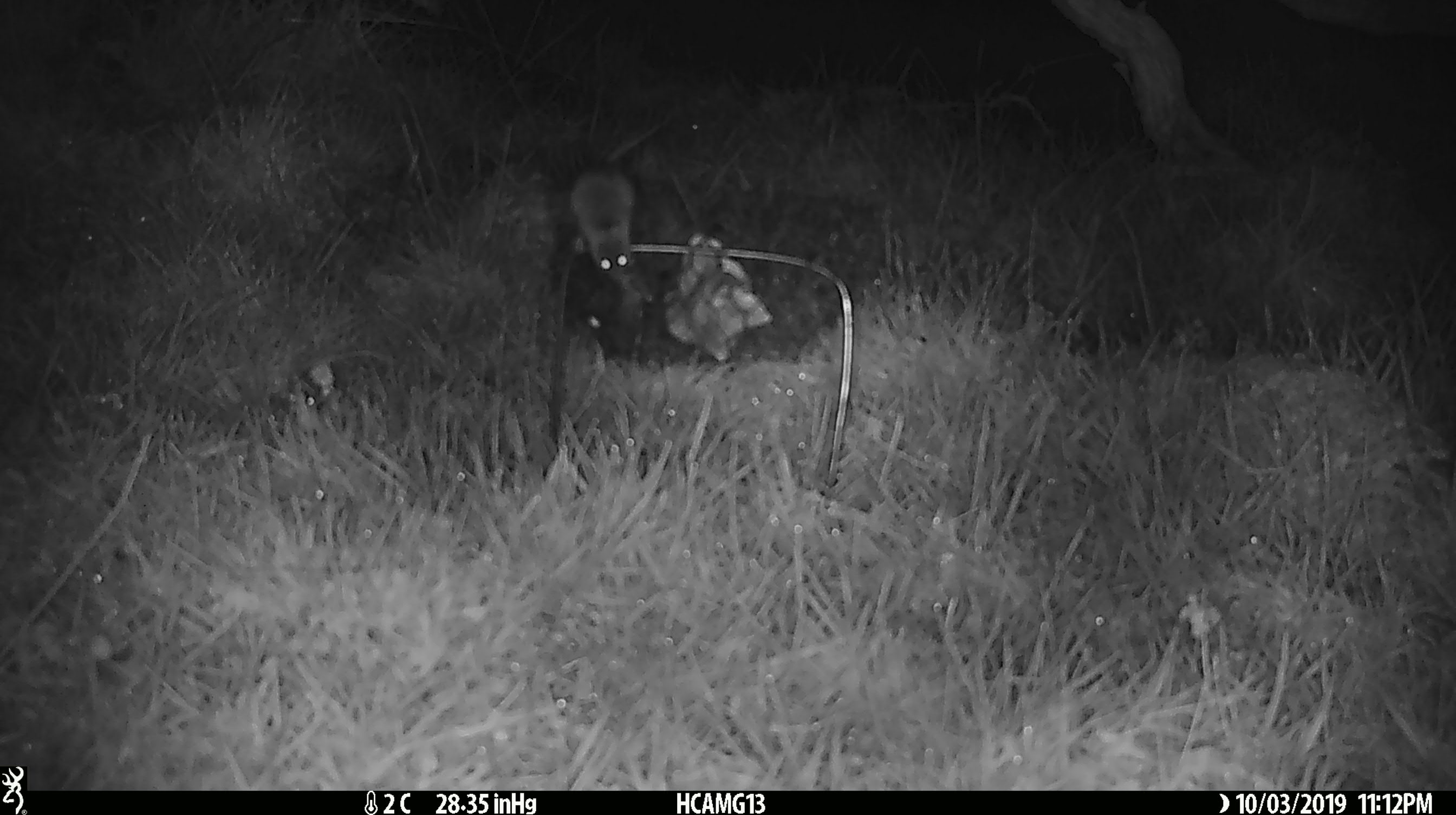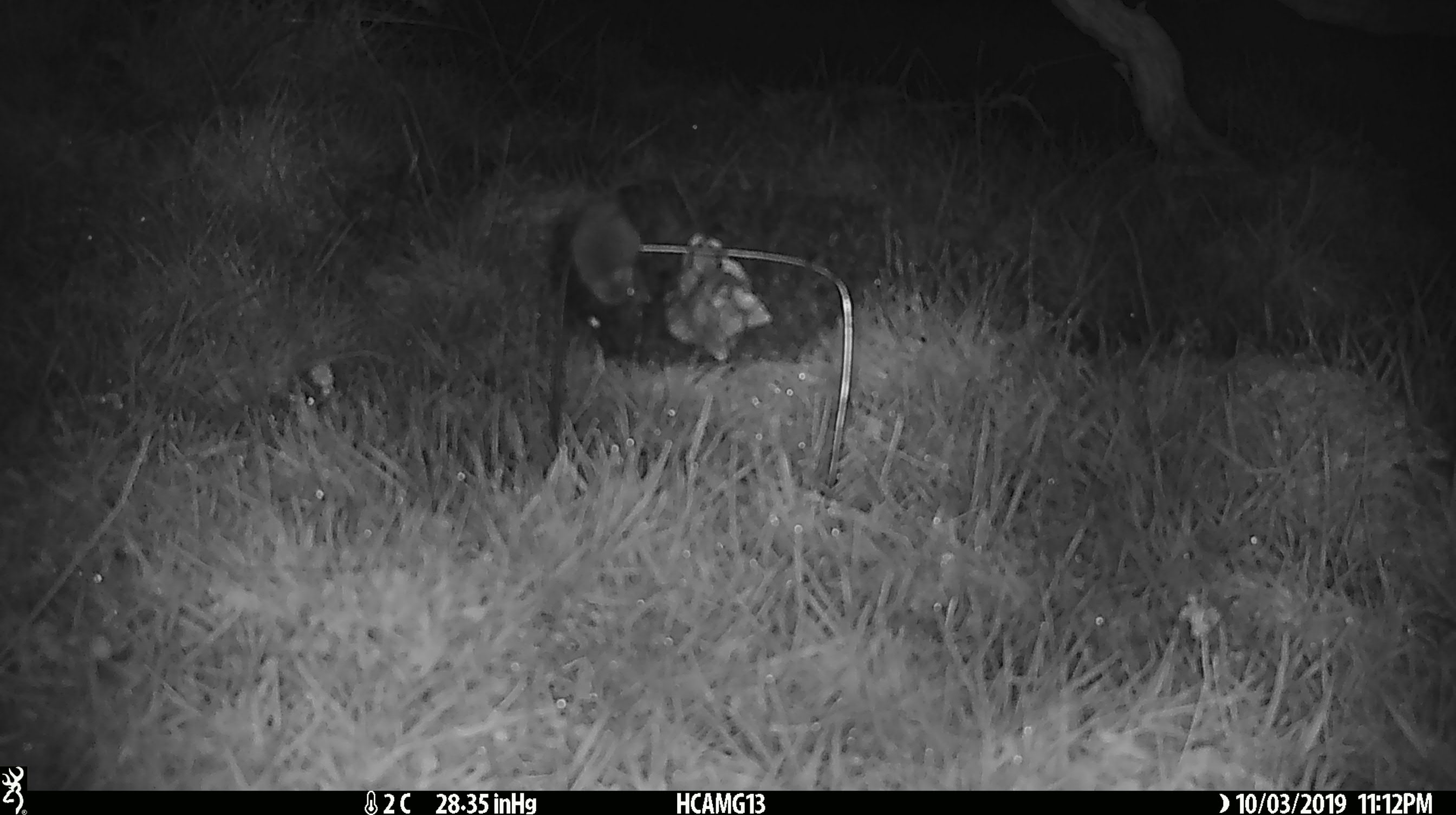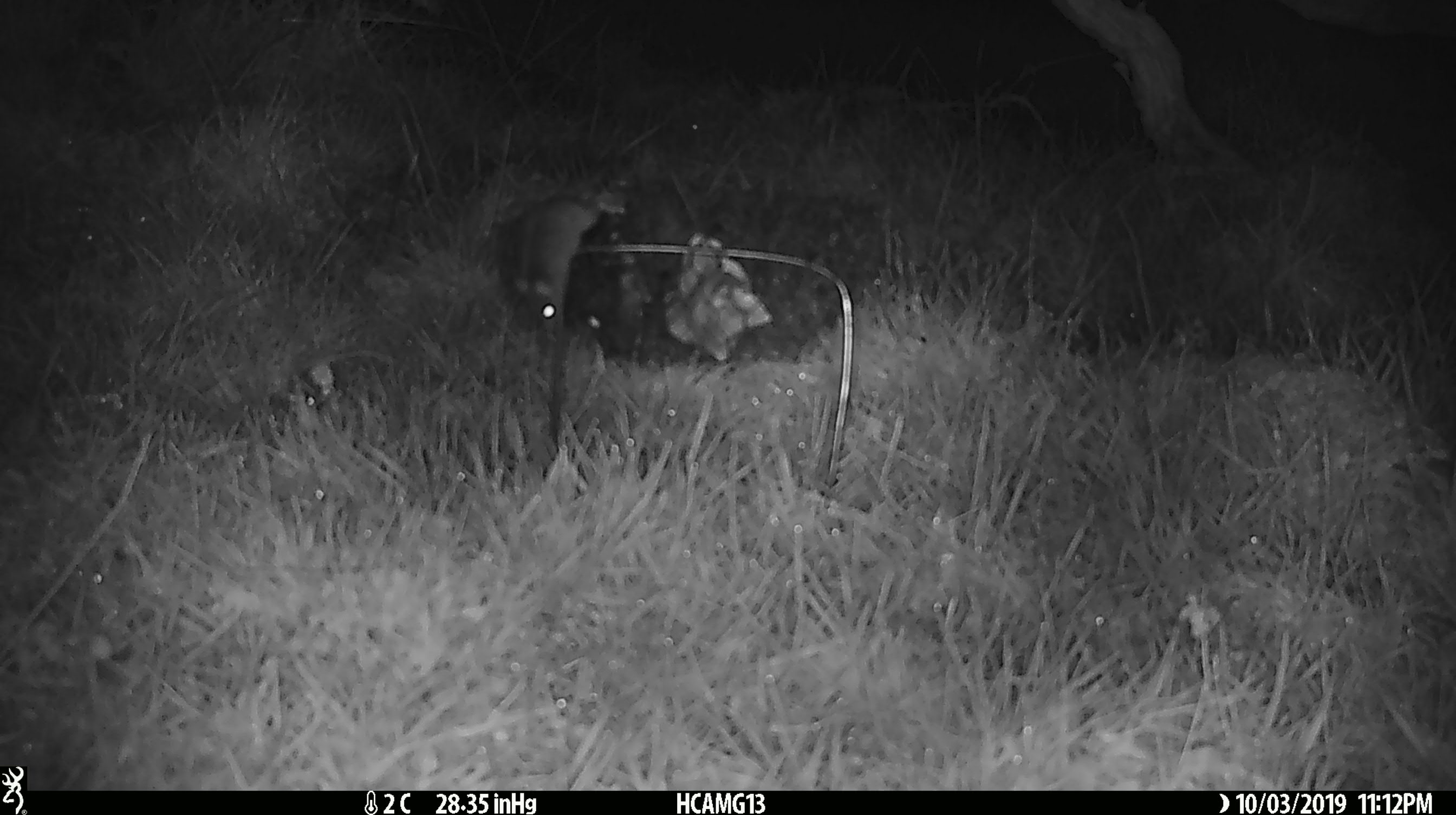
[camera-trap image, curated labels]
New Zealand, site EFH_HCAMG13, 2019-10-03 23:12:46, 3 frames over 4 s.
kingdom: Animalia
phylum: Chordata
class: Mammalia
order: Rodentia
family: Muridae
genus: Mus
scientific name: Mus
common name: mouse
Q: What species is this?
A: Mouse (Mus).